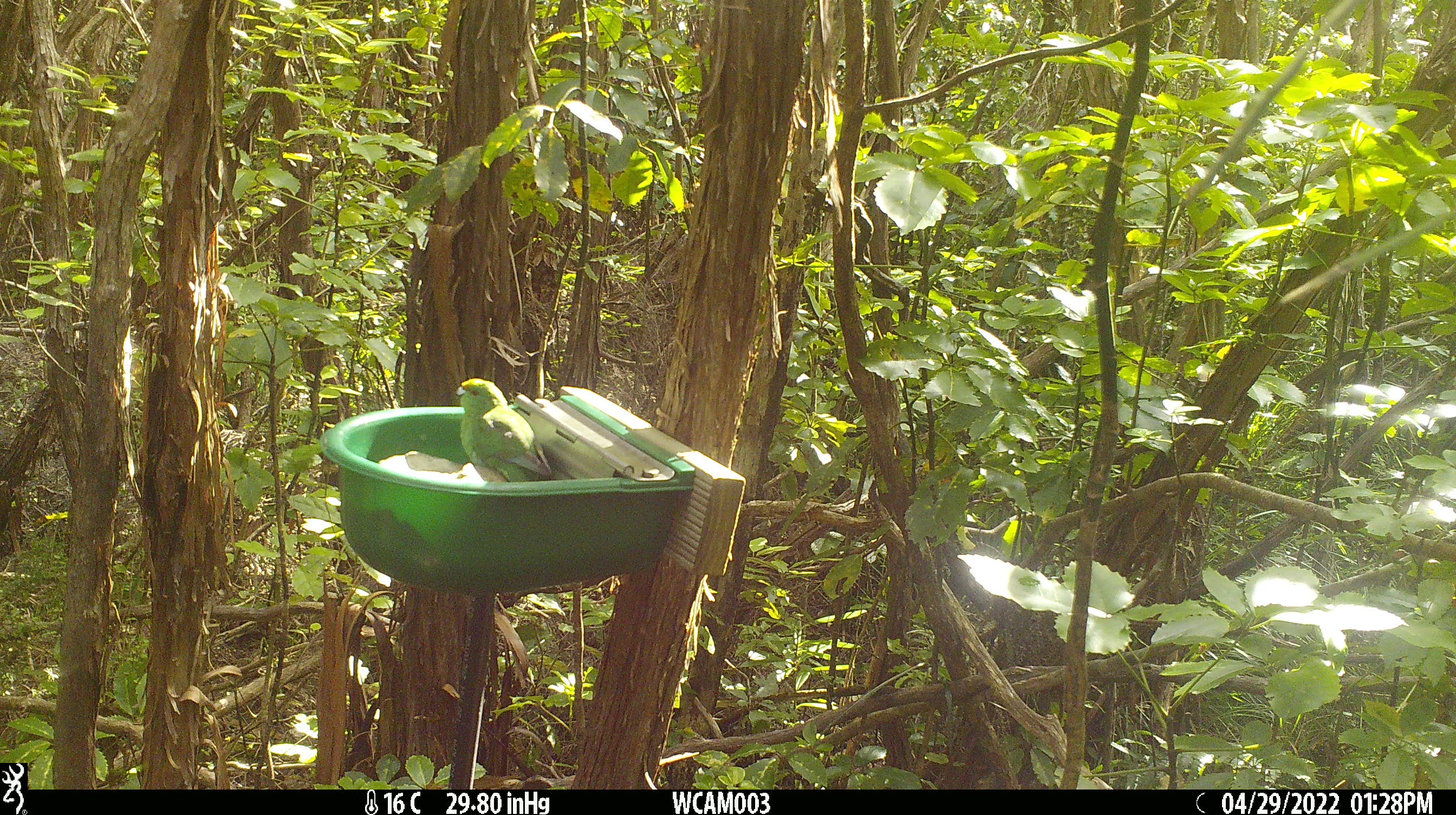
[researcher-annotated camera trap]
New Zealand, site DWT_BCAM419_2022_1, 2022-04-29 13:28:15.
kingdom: Animalia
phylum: Chordata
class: Aves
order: Psittaciformes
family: Psittaculidae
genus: Cyanoramphus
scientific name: Cyanoramphus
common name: parakeet